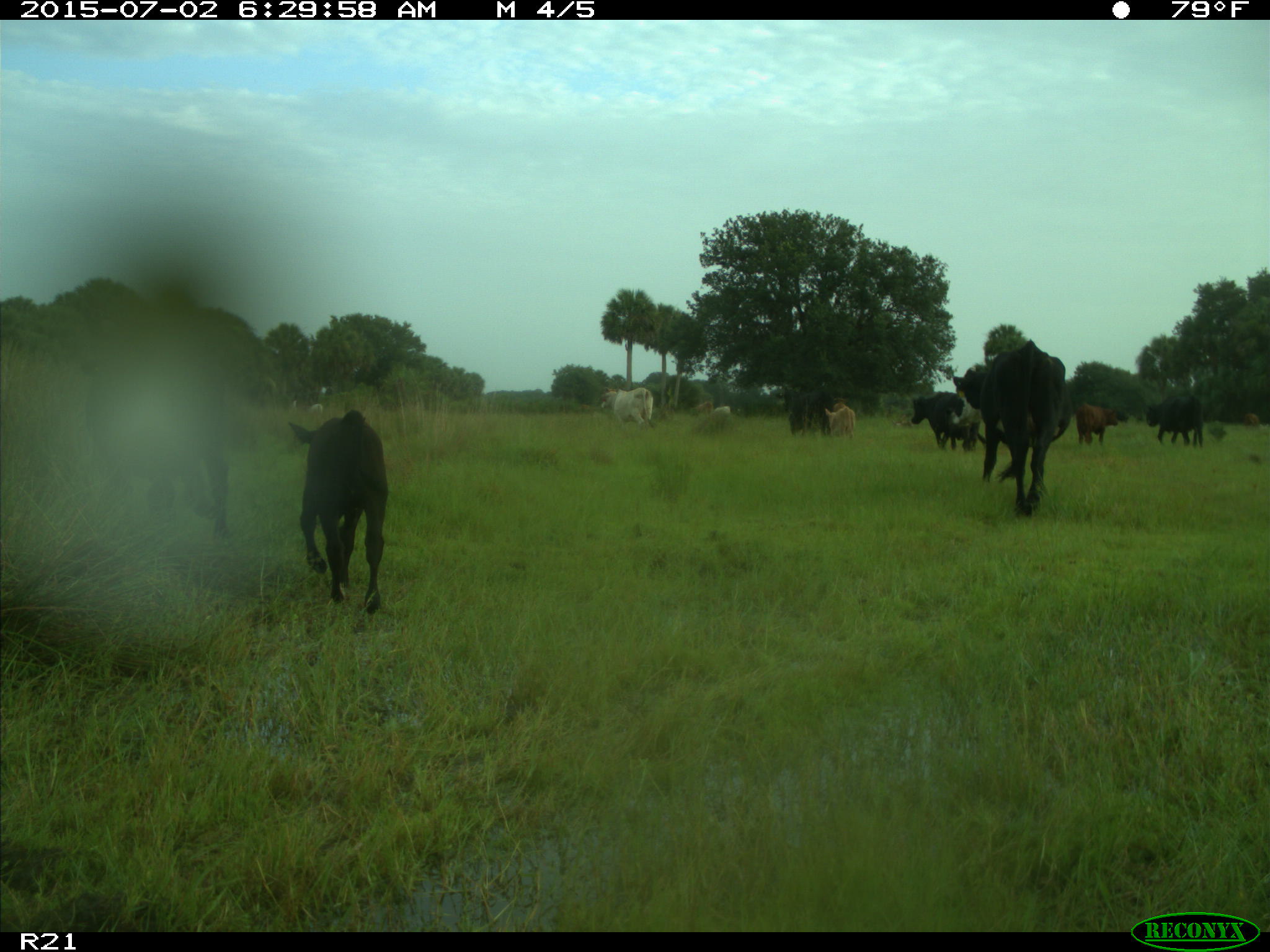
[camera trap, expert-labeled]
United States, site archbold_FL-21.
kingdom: Animalia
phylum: Chordata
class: Mammalia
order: Artiodactyla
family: Bovidae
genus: Bos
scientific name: Bos taurus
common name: domestic cow